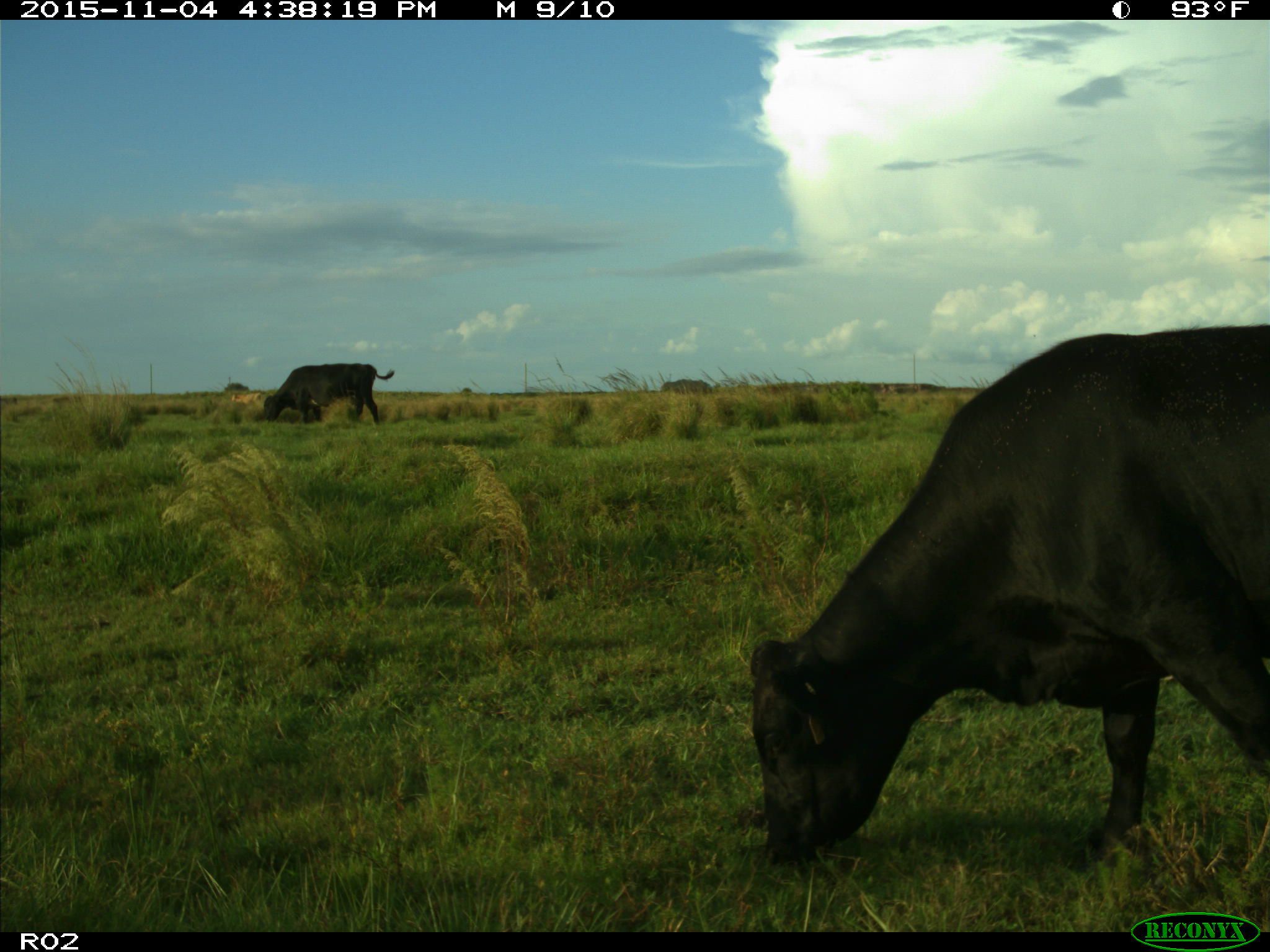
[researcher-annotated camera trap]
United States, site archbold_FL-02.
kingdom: Animalia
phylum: Chordata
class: Mammalia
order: Artiodactyla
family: Bovidae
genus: Bos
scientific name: Bos taurus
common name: domestic cow